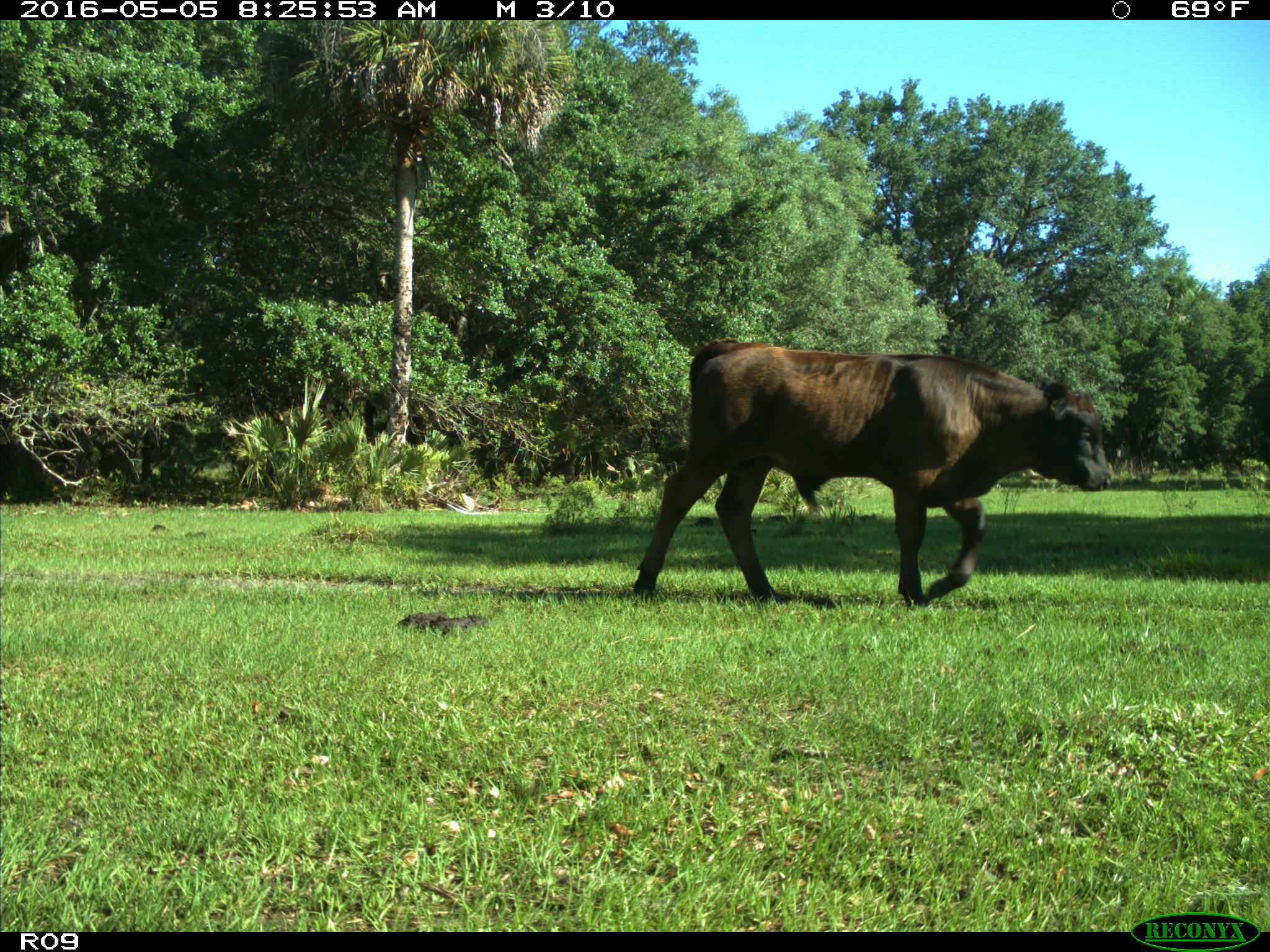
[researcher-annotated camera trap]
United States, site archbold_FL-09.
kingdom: Animalia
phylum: Chordata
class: Mammalia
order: Artiodactyla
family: Bovidae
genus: Bos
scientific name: Bos taurus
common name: domestic cow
Bos taurus (domestic cow).